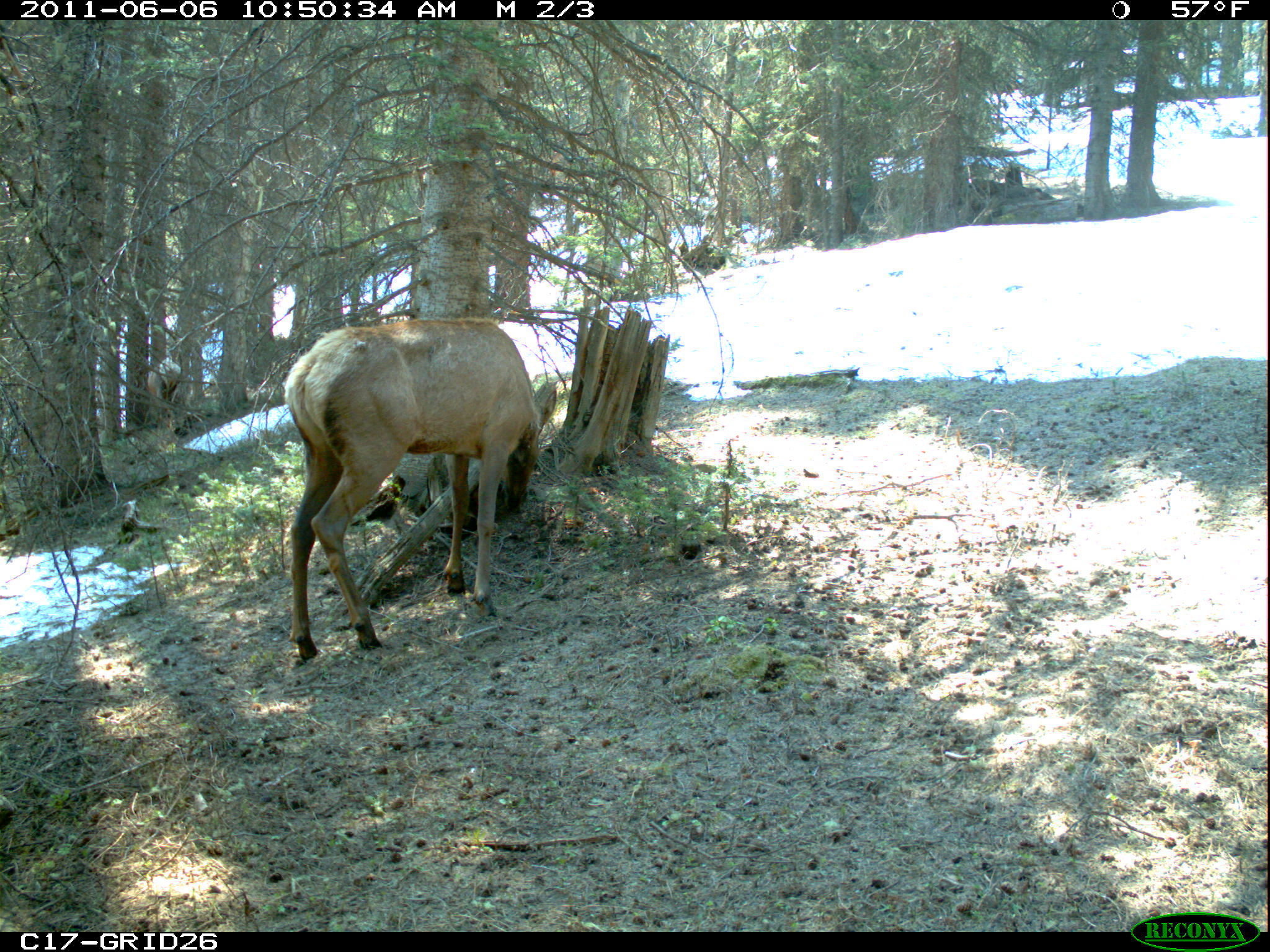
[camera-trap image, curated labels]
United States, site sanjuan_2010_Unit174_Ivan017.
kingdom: Animalia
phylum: Chordata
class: Mammalia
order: Artiodactyla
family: Cervidae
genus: Cervus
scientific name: Cervus elaphus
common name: red deer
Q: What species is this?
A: Cervus elaphus (red deer).